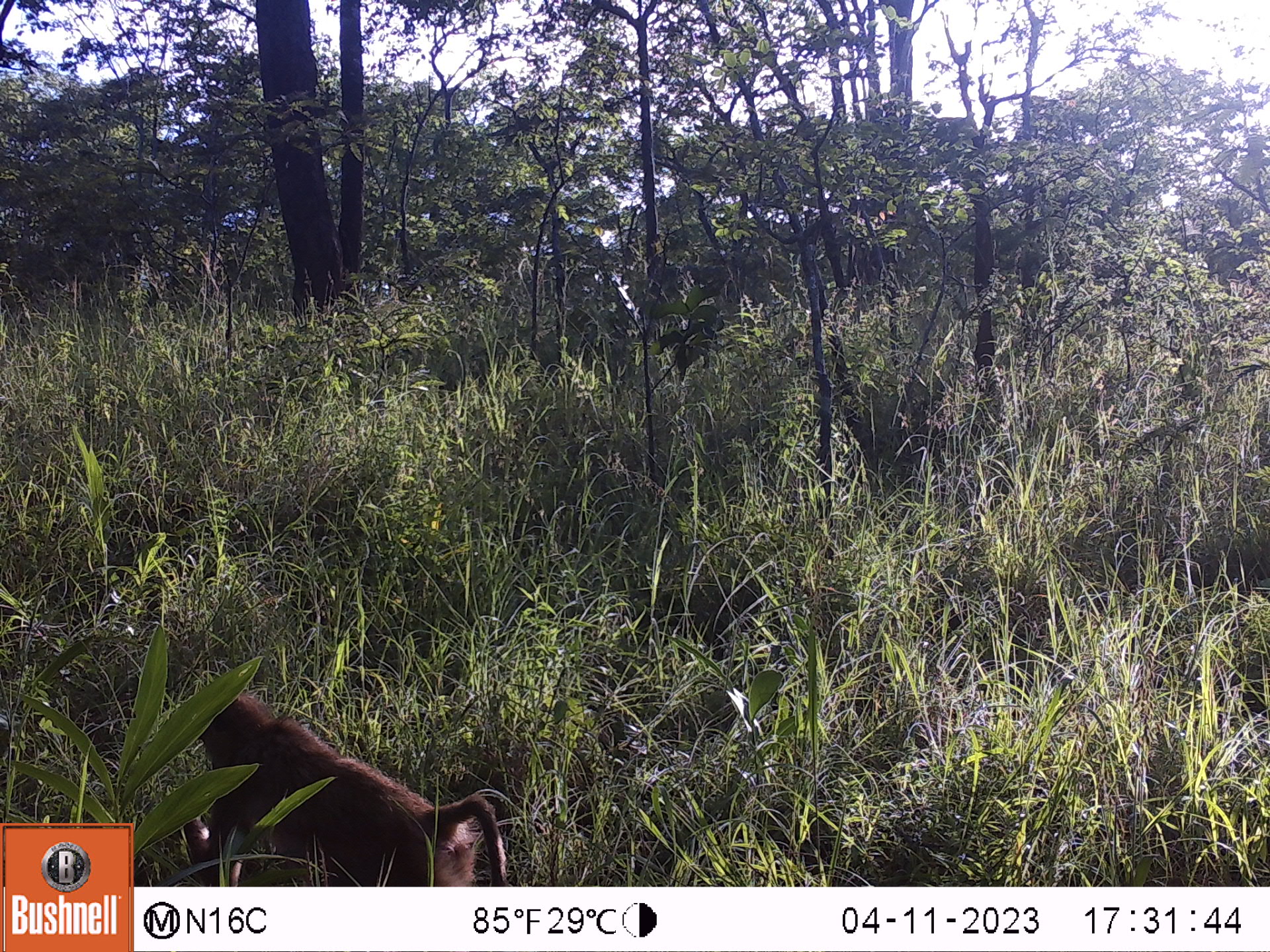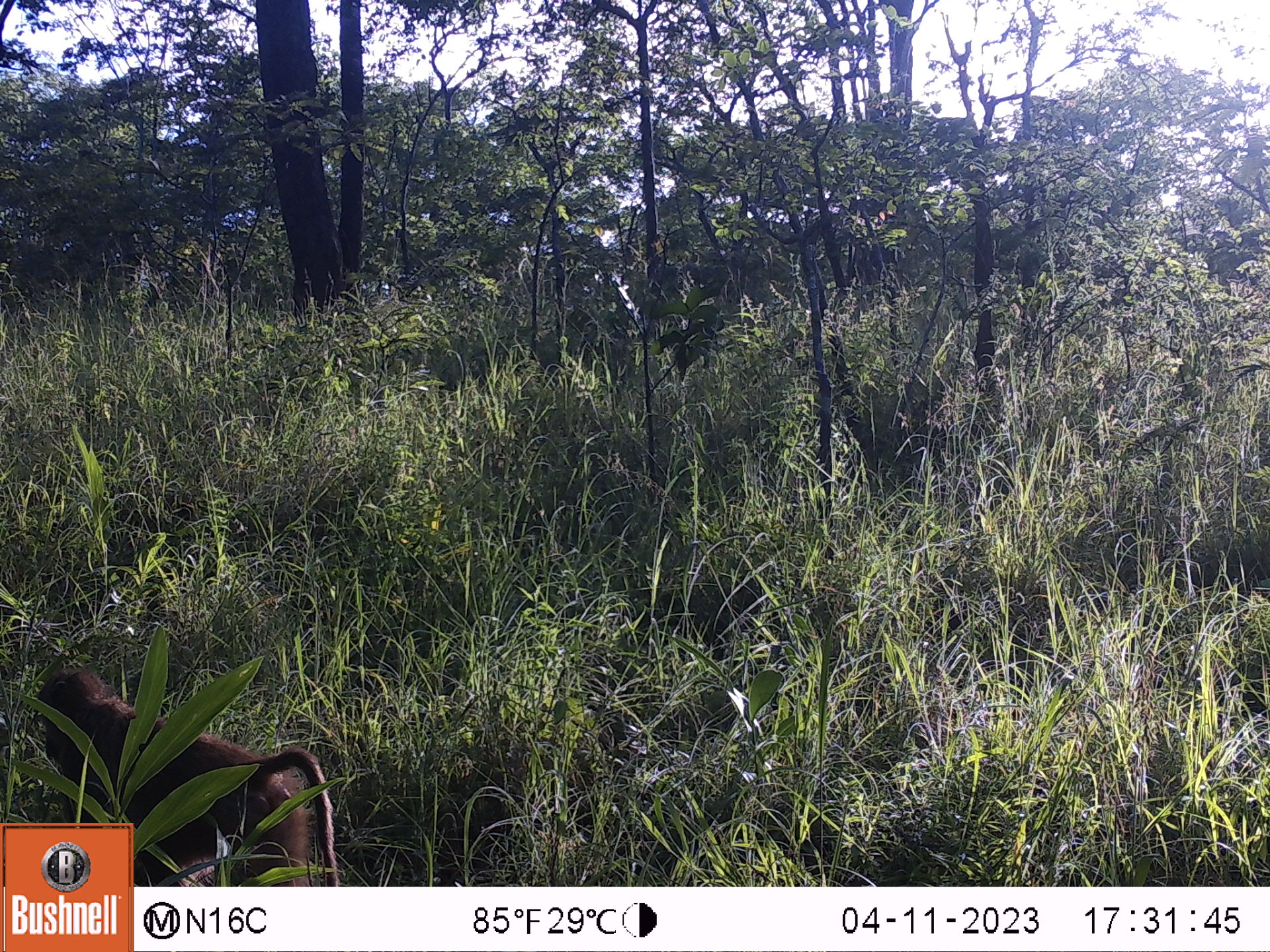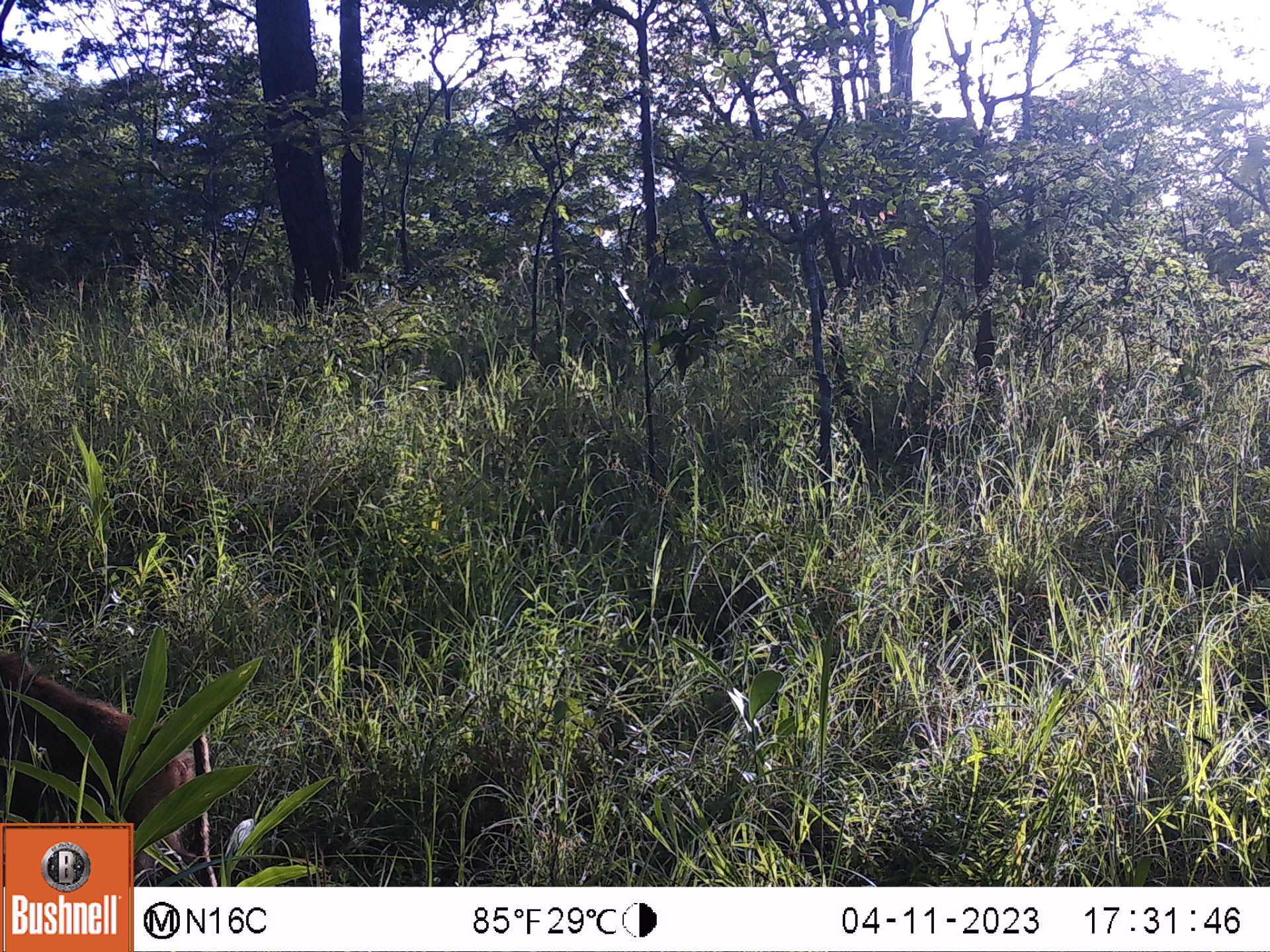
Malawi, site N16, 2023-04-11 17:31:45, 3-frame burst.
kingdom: Animalia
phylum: Chordata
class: Mammalia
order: Primates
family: Cercopithecidae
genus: Papio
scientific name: Papio cynocephalus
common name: yellow baboon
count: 1